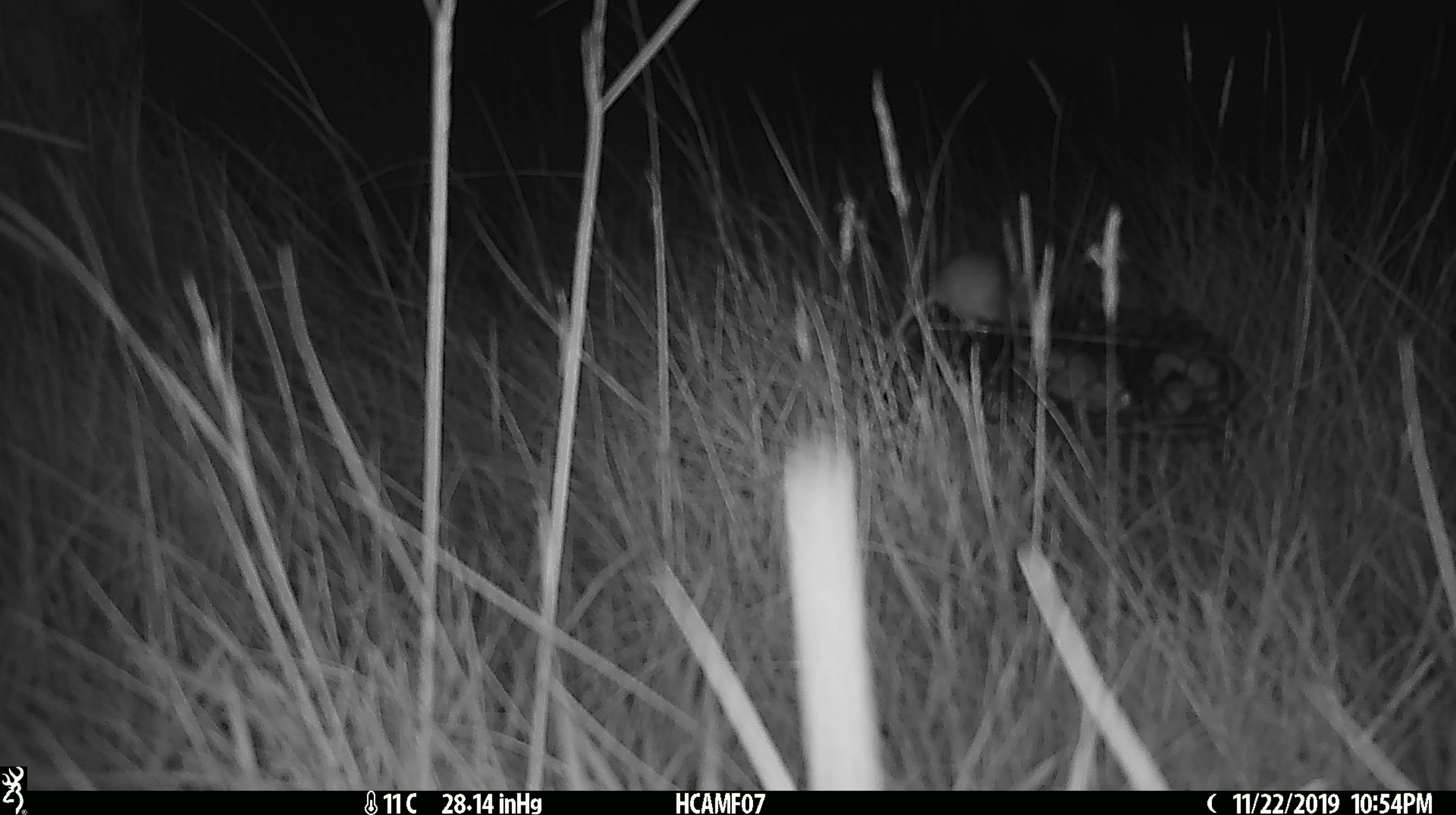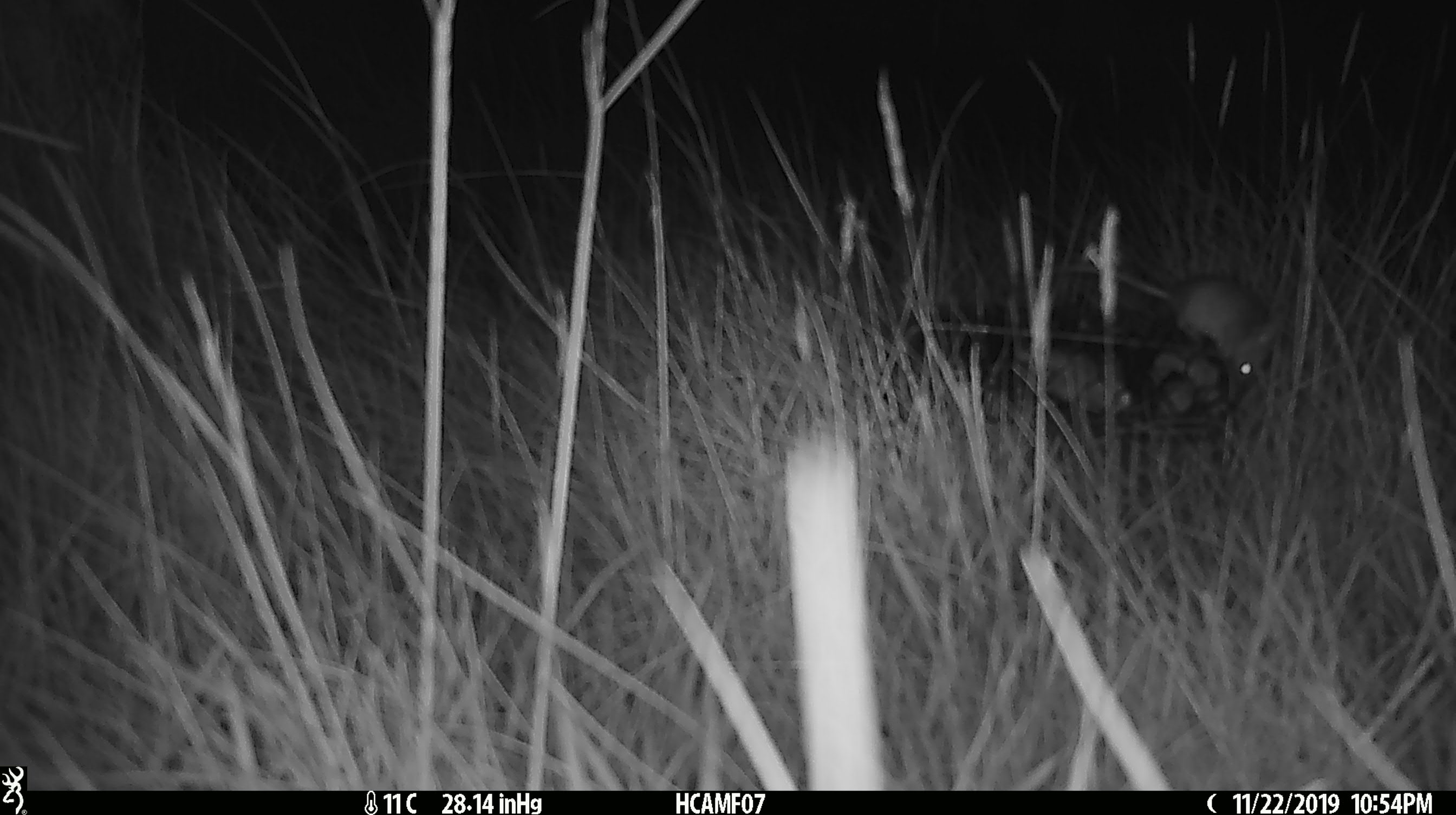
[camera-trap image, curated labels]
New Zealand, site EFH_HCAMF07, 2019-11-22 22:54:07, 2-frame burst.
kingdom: Animalia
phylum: Chordata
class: Mammalia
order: Rodentia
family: Muridae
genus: Mus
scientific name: Mus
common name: mouse